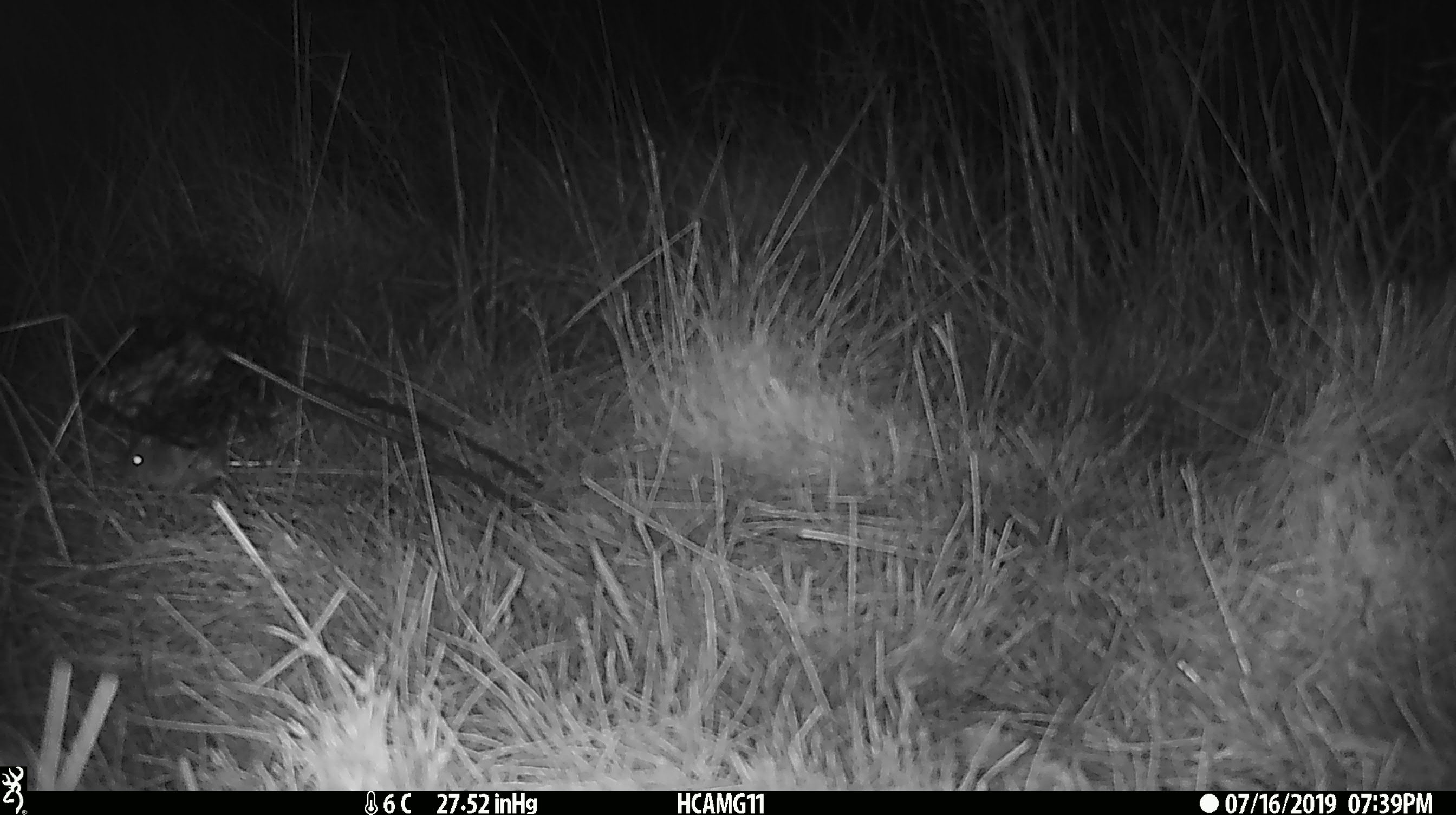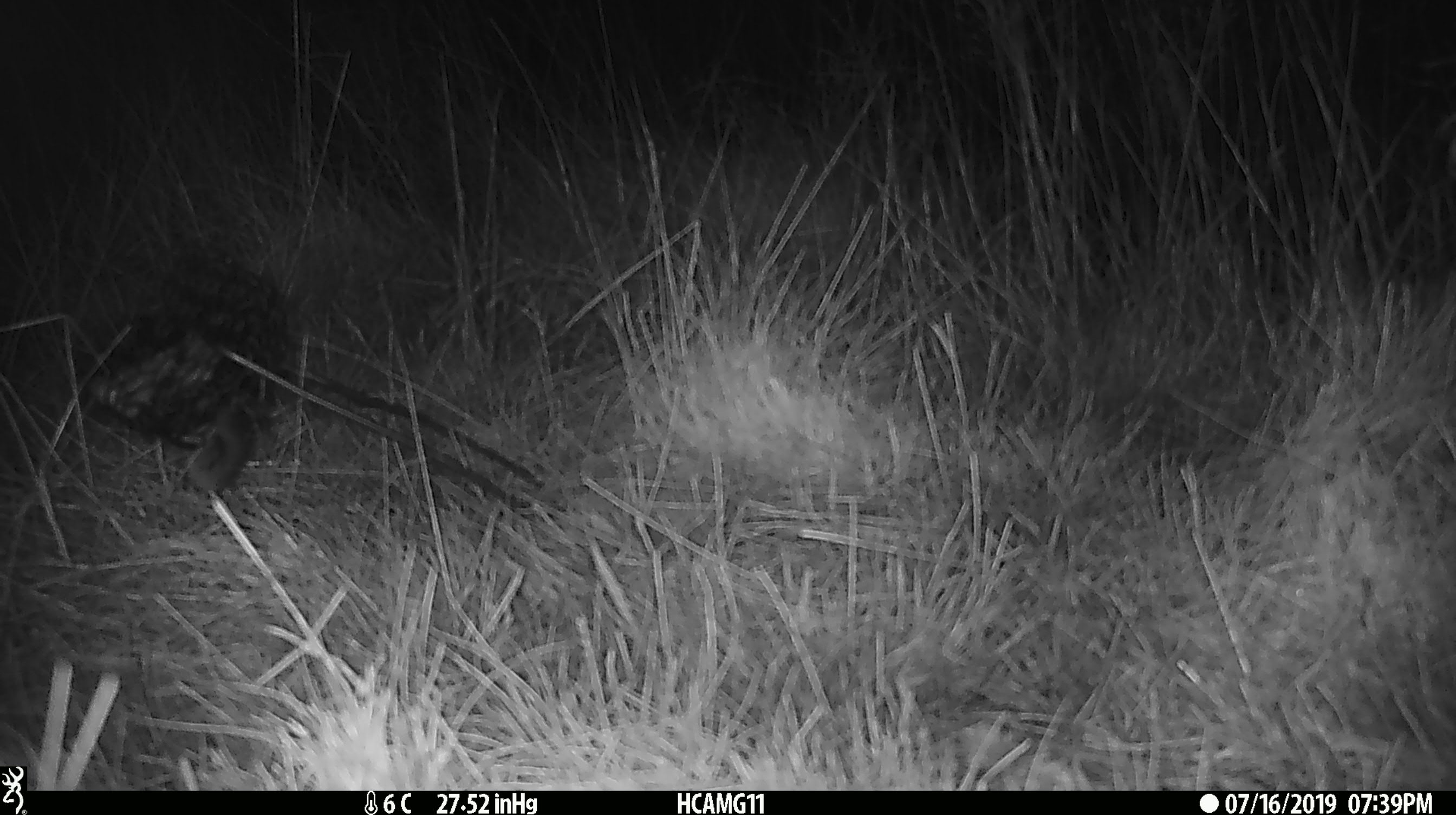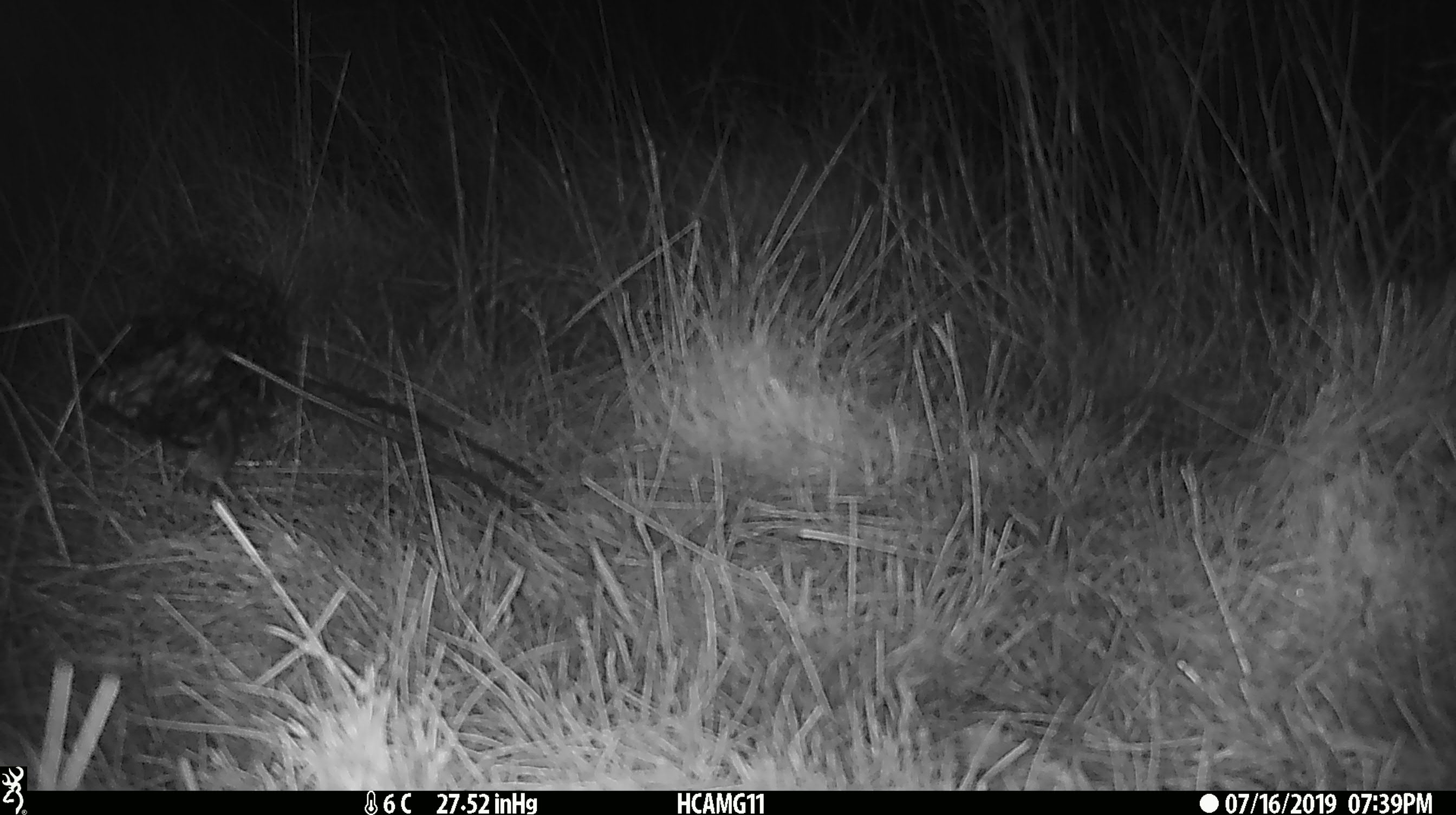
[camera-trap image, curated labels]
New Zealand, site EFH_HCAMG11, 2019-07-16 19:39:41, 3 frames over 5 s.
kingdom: Animalia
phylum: Chordata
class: Mammalia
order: Rodentia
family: Muridae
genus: Mus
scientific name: Mus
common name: mouse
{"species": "mouse (Mus)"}